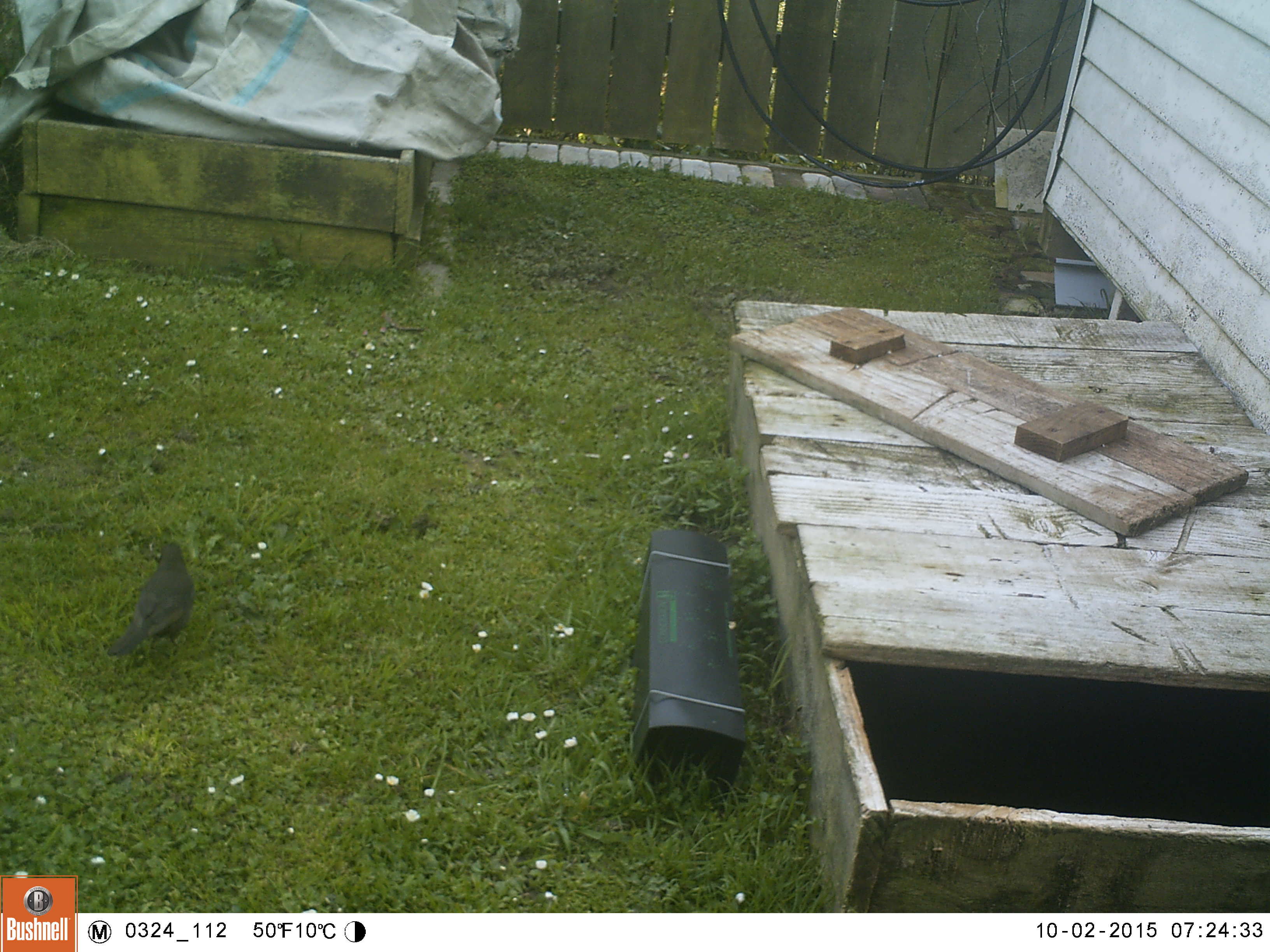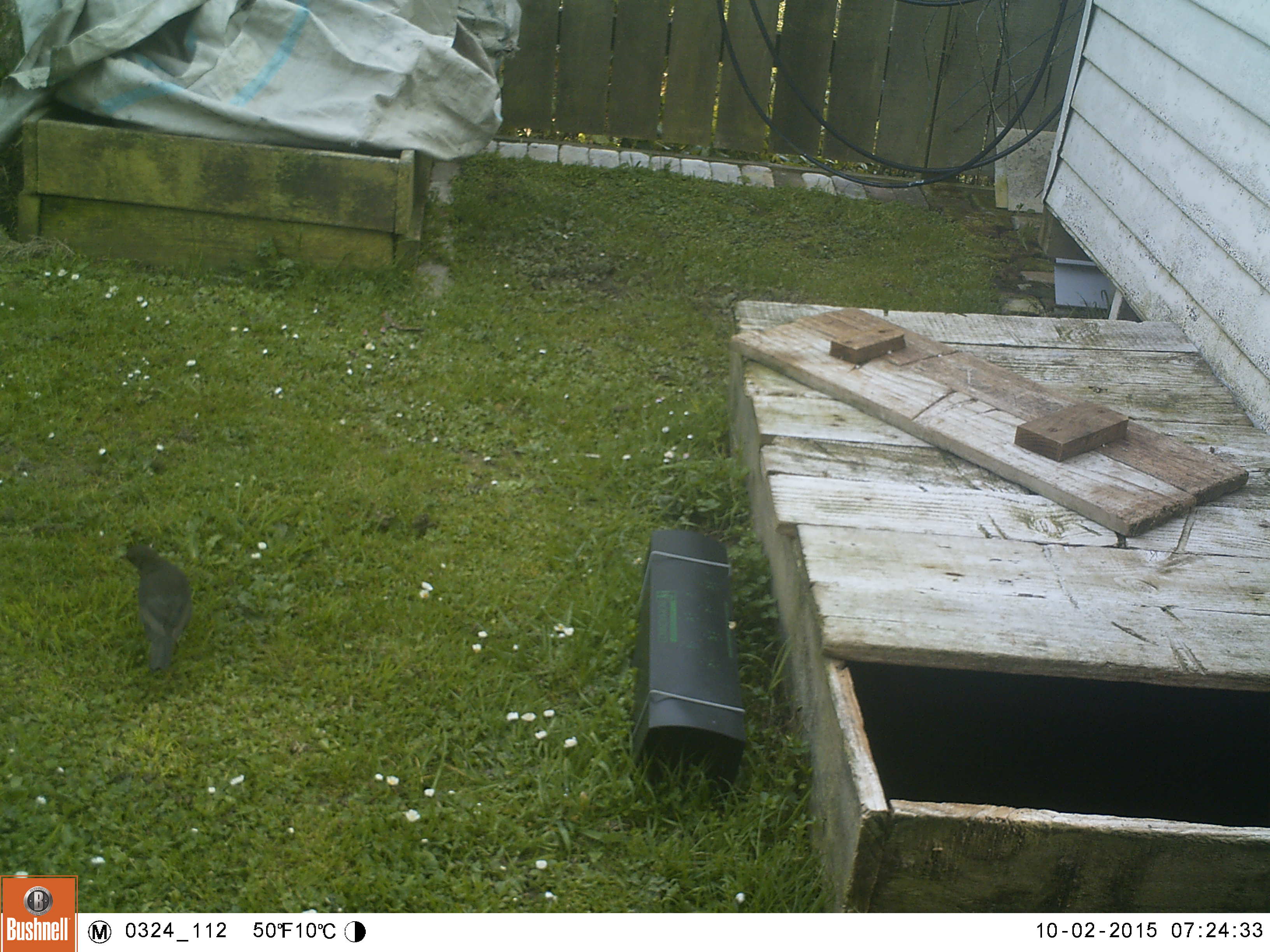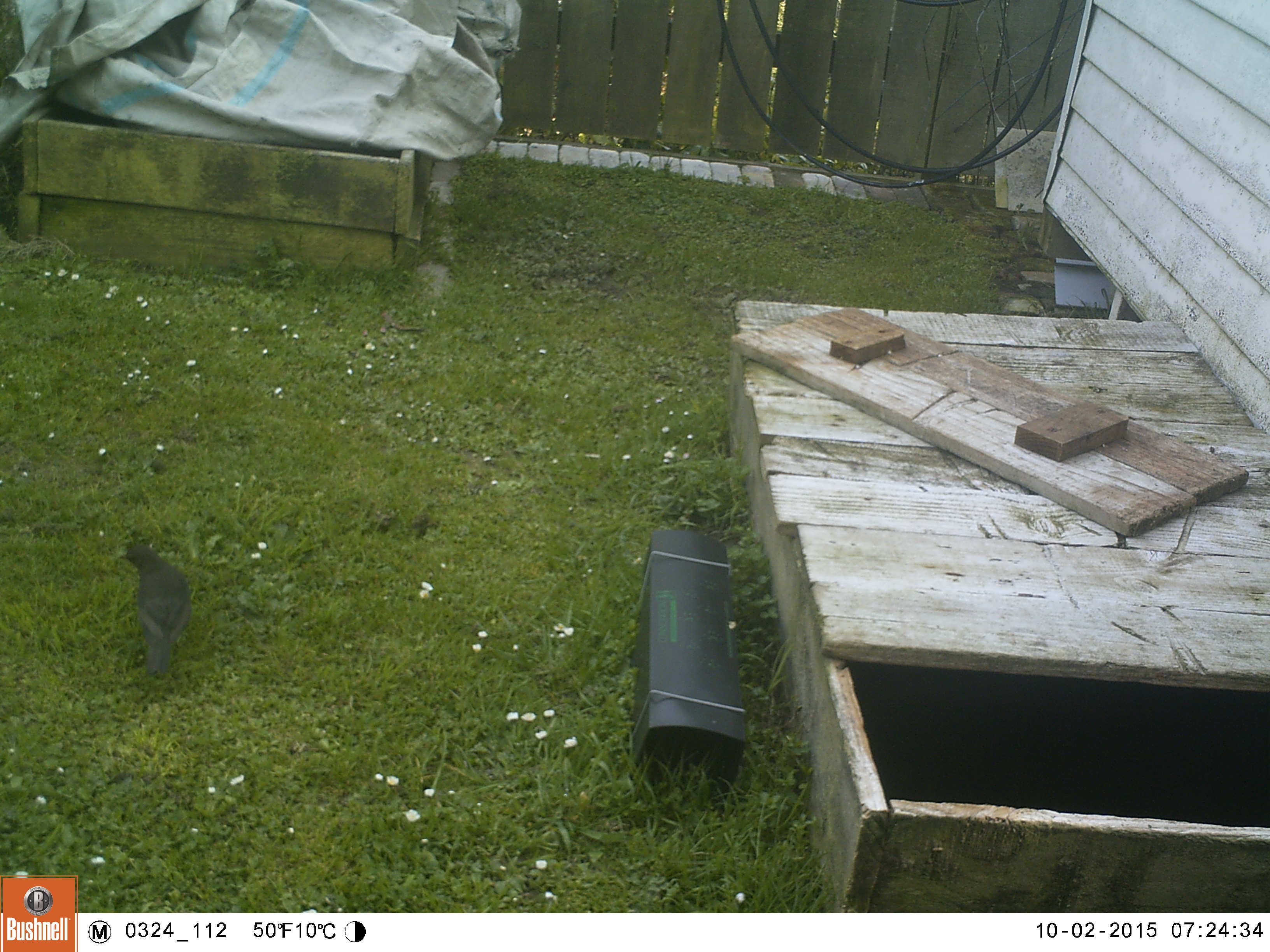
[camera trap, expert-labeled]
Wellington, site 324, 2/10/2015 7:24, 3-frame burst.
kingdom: Animalia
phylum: Chordata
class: Aves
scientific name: Aves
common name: bird